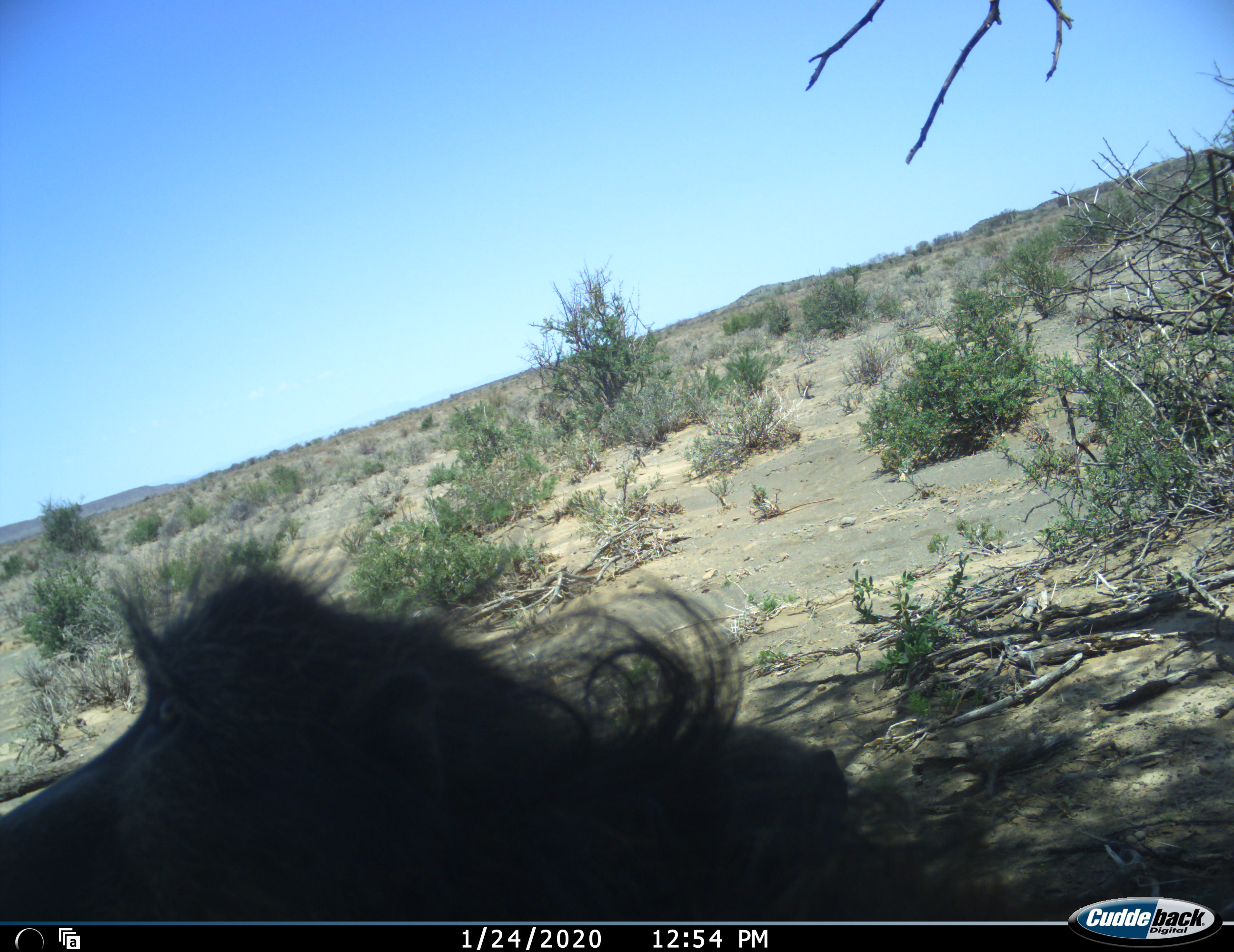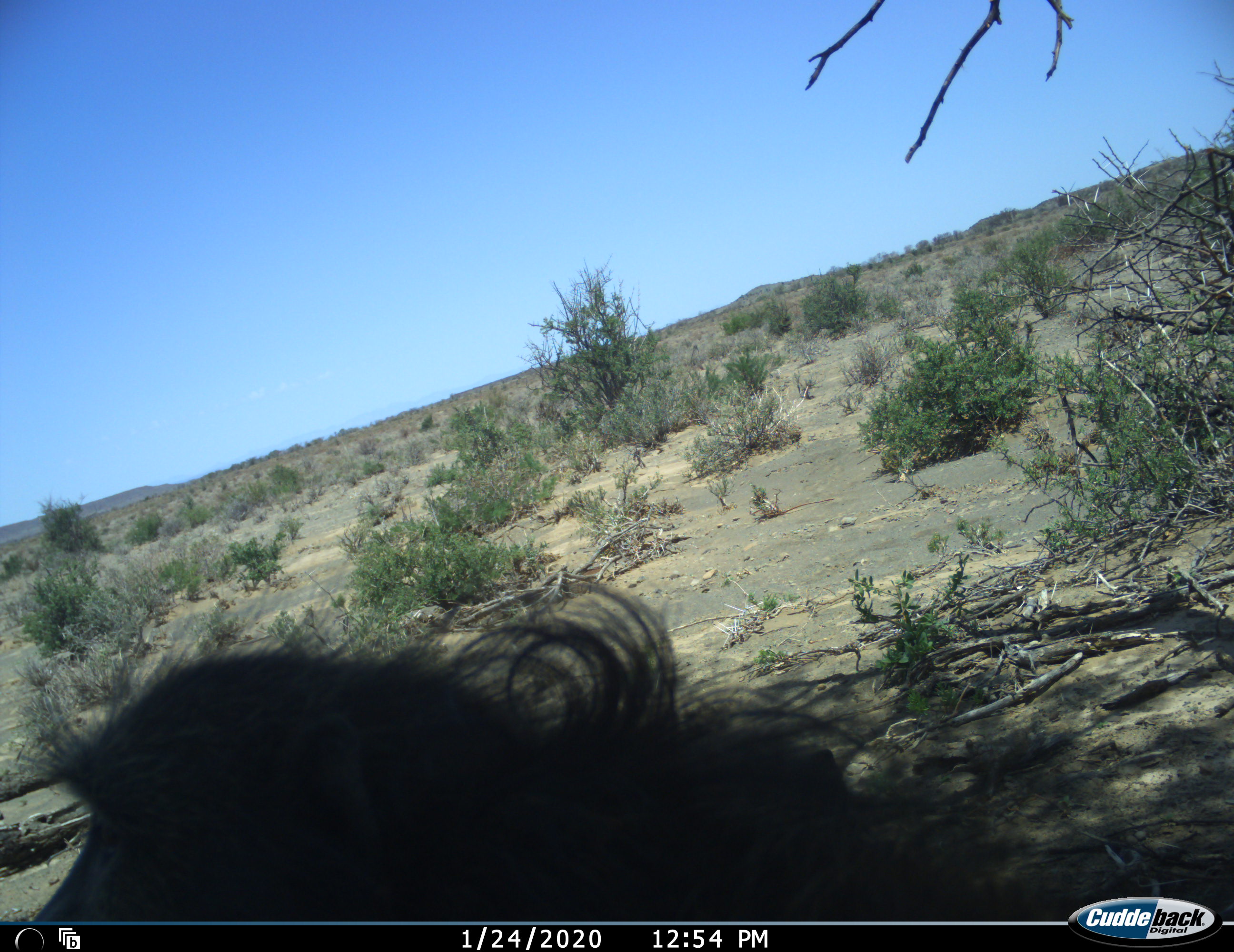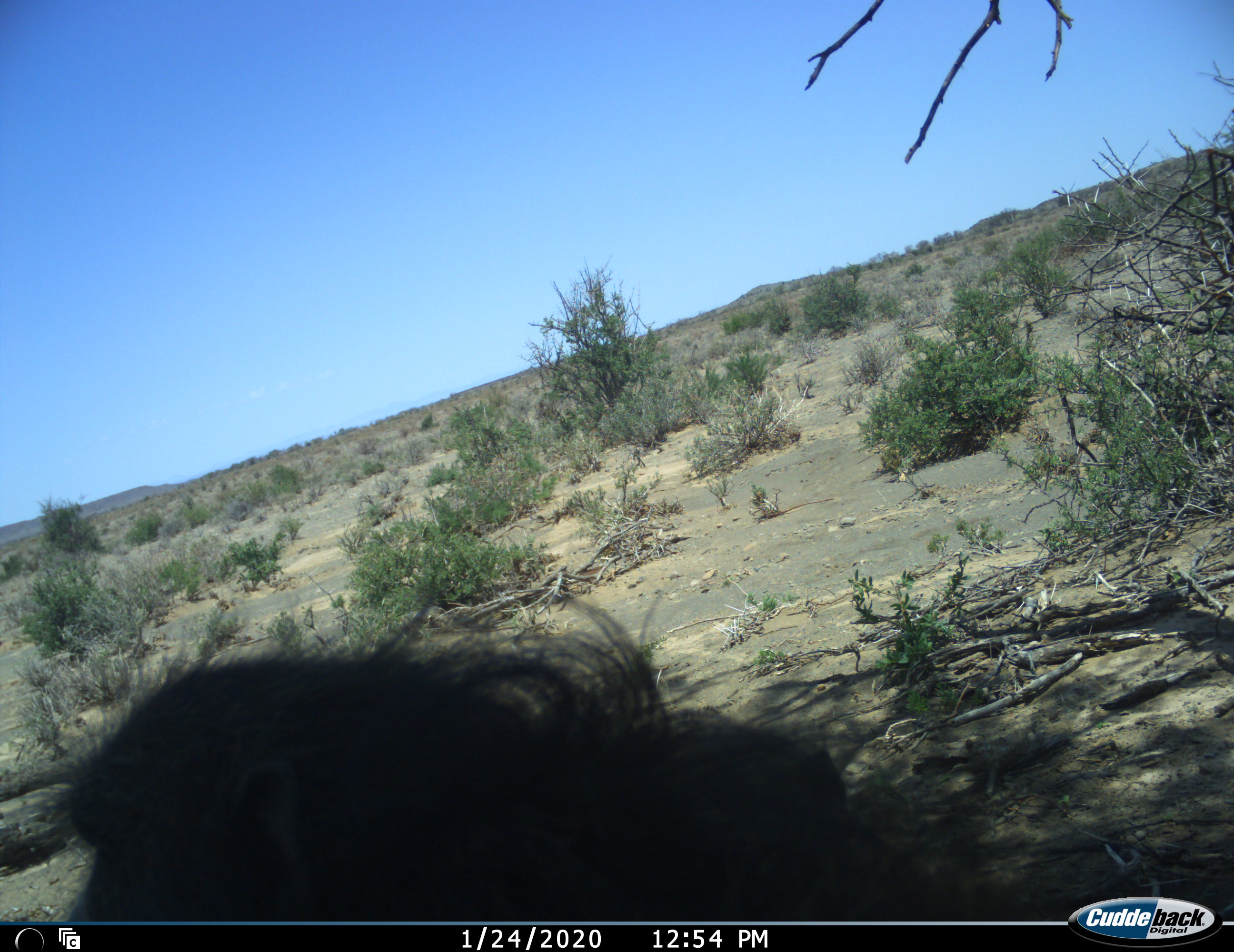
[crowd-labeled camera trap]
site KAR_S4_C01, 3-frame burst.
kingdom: Animalia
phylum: Chordata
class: Mammalia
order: Primates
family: Cercopithecidae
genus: Papio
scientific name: Papio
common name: baboon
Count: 1.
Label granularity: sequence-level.